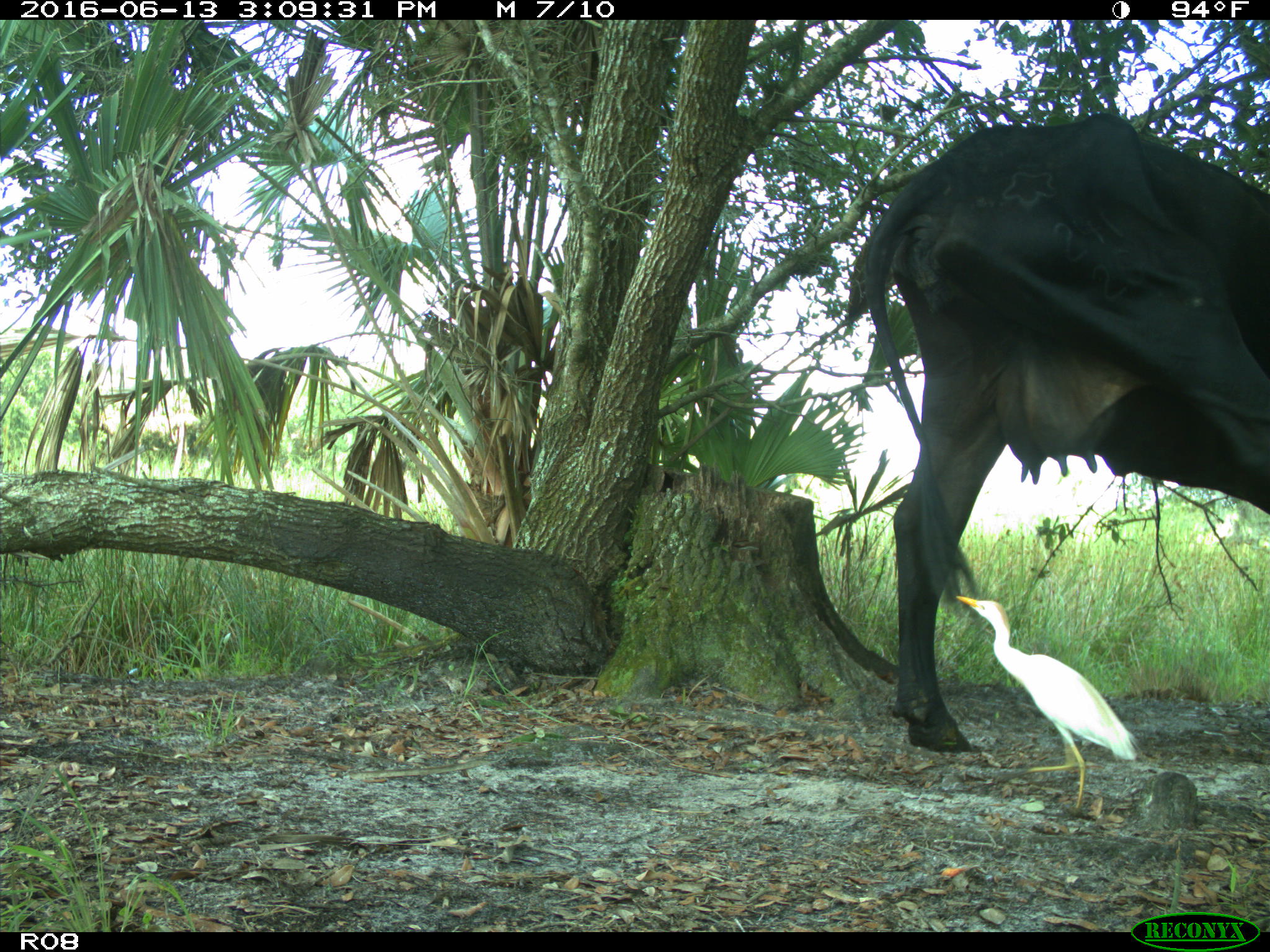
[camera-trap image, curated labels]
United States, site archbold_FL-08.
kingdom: Animalia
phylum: Chordata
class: Mammalia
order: Artiodactyla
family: Bovidae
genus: Bos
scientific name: Bos taurus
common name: domestic cow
Bos taurus (domestic cow).